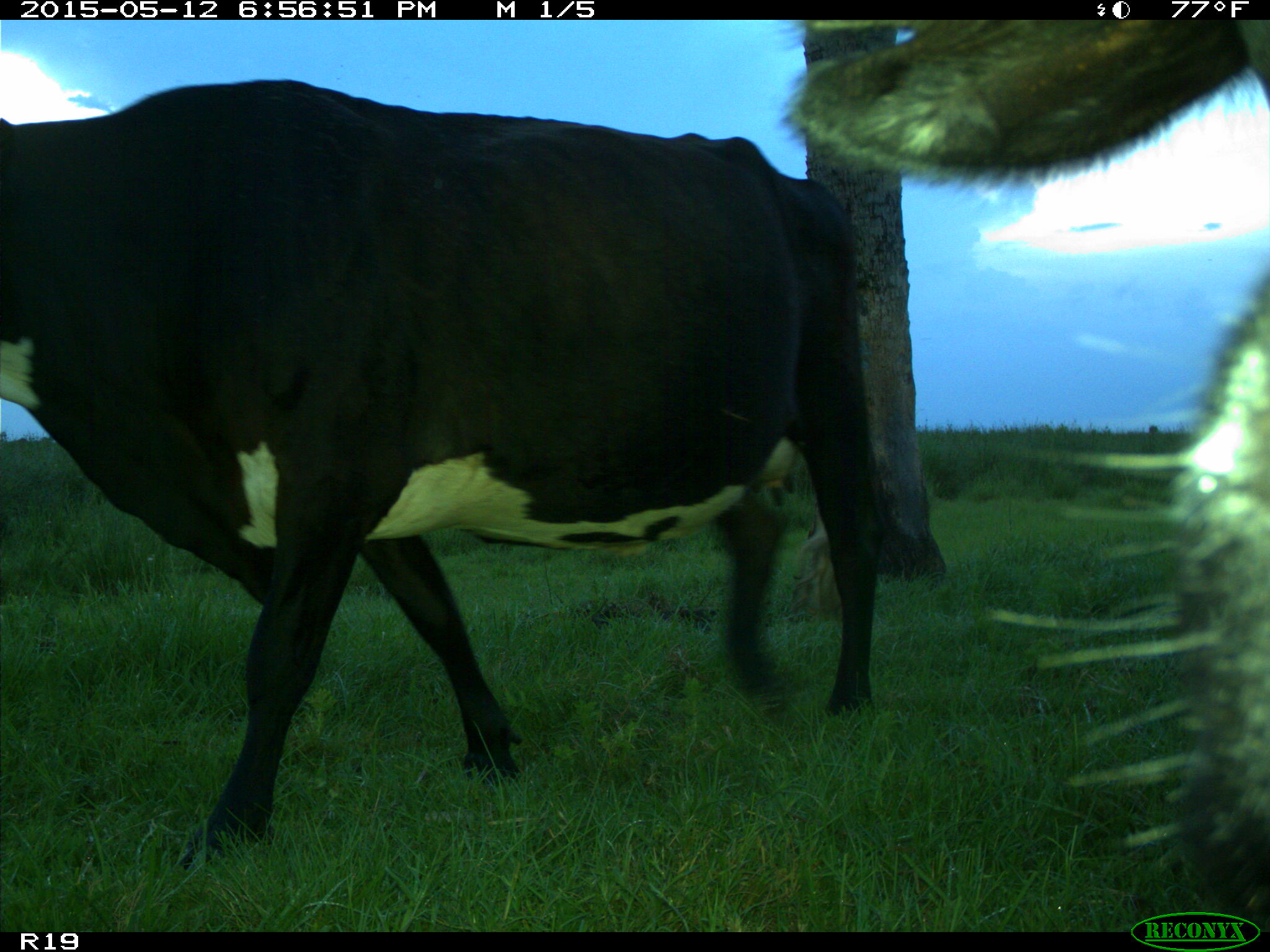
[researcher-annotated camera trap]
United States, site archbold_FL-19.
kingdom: Animalia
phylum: Chordata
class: Mammalia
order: Artiodactyla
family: Bovidae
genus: Bos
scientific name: Bos taurus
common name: domestic cow